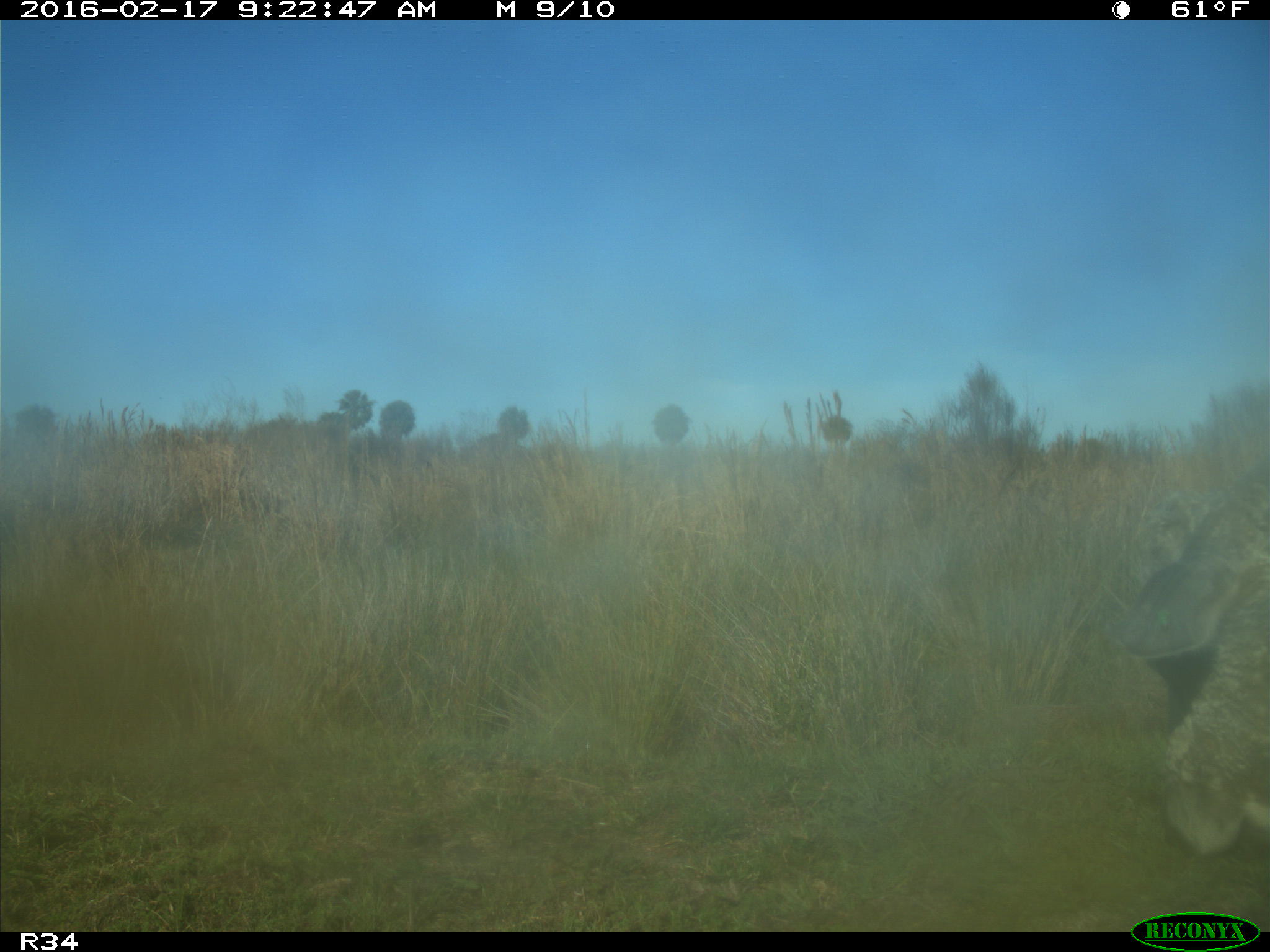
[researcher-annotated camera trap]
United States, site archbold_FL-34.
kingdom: Animalia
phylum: Chordata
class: Mammalia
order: Artiodactyla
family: Bovidae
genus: Bos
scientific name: Bos taurus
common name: domestic cow